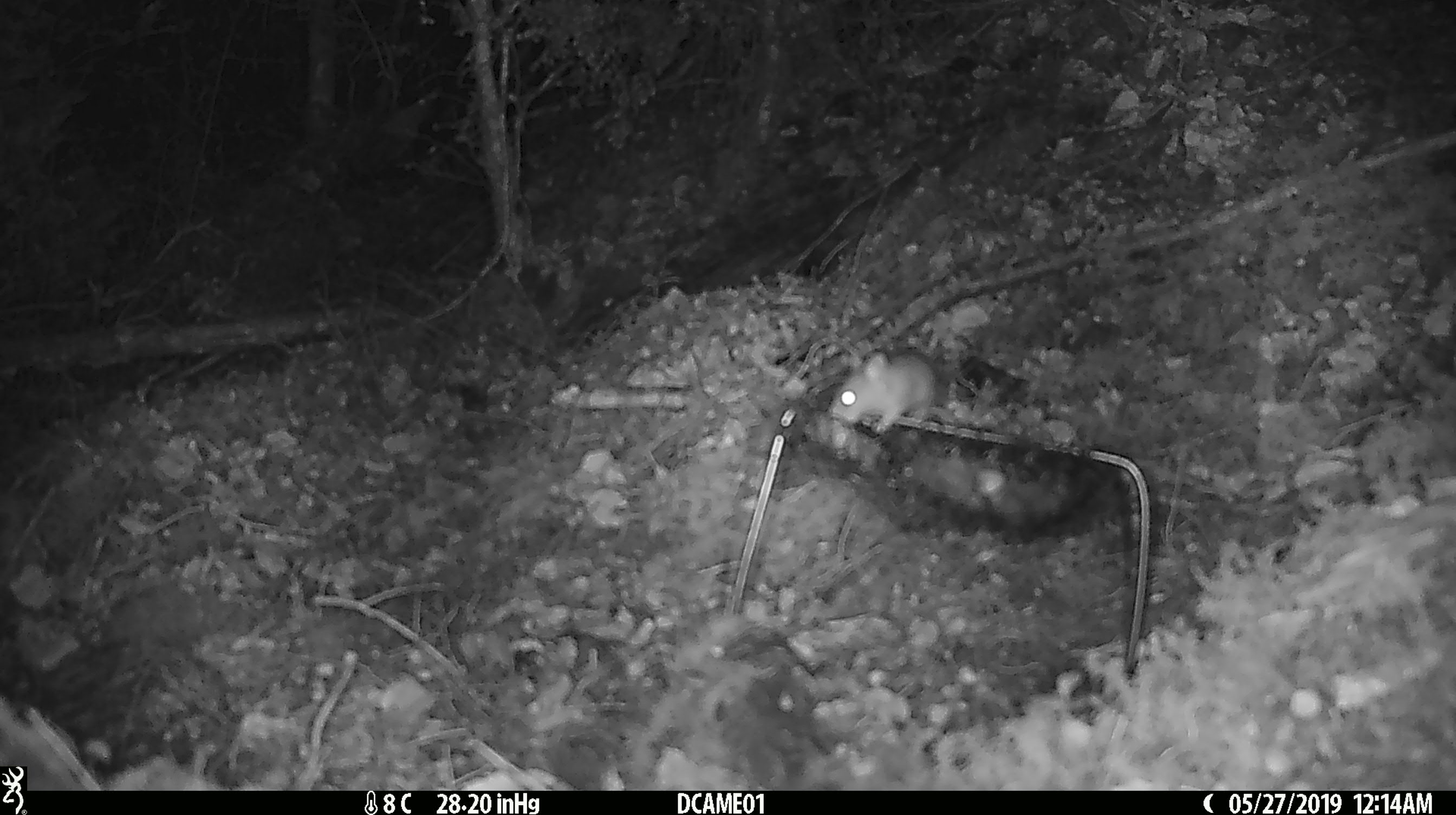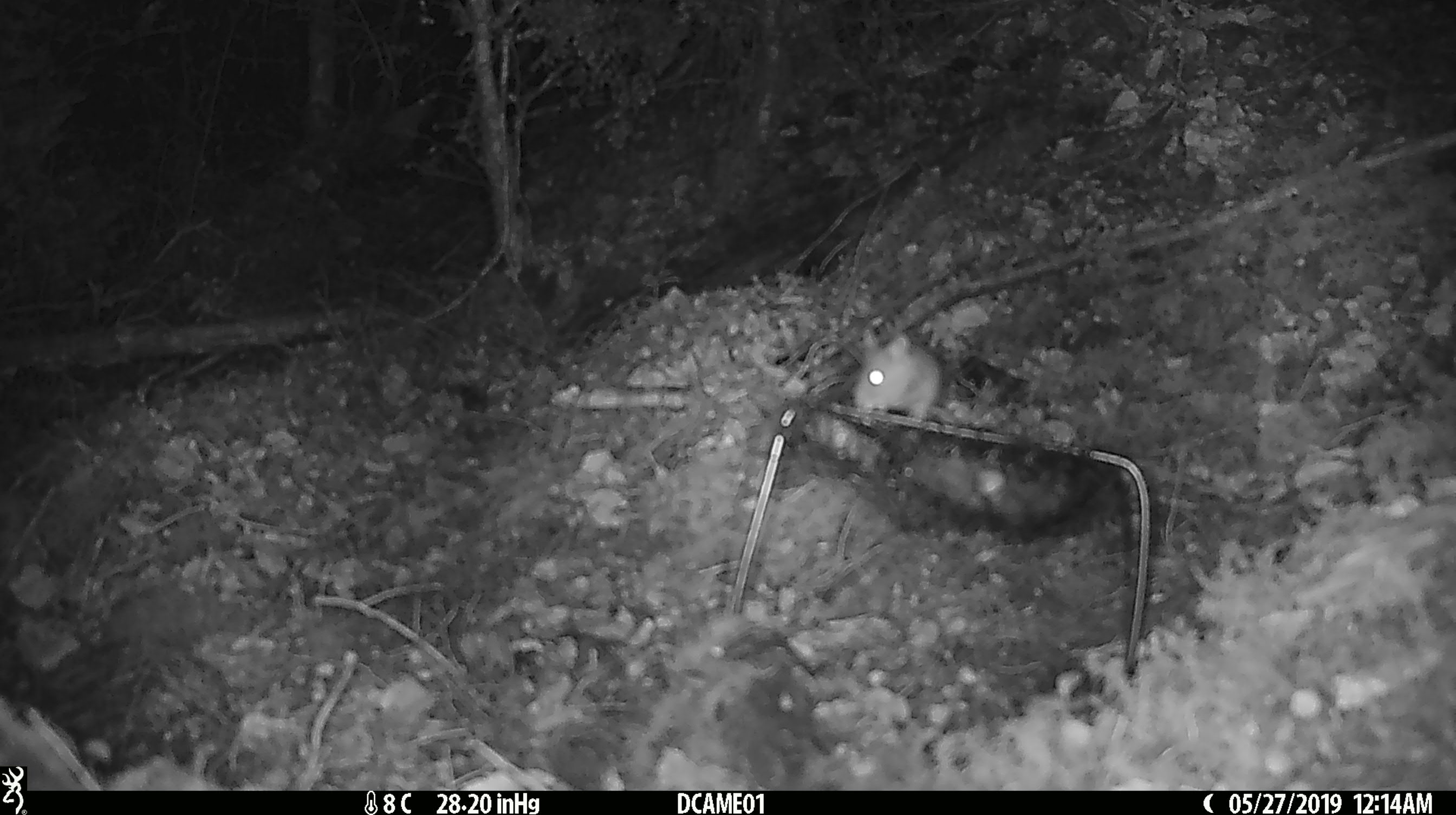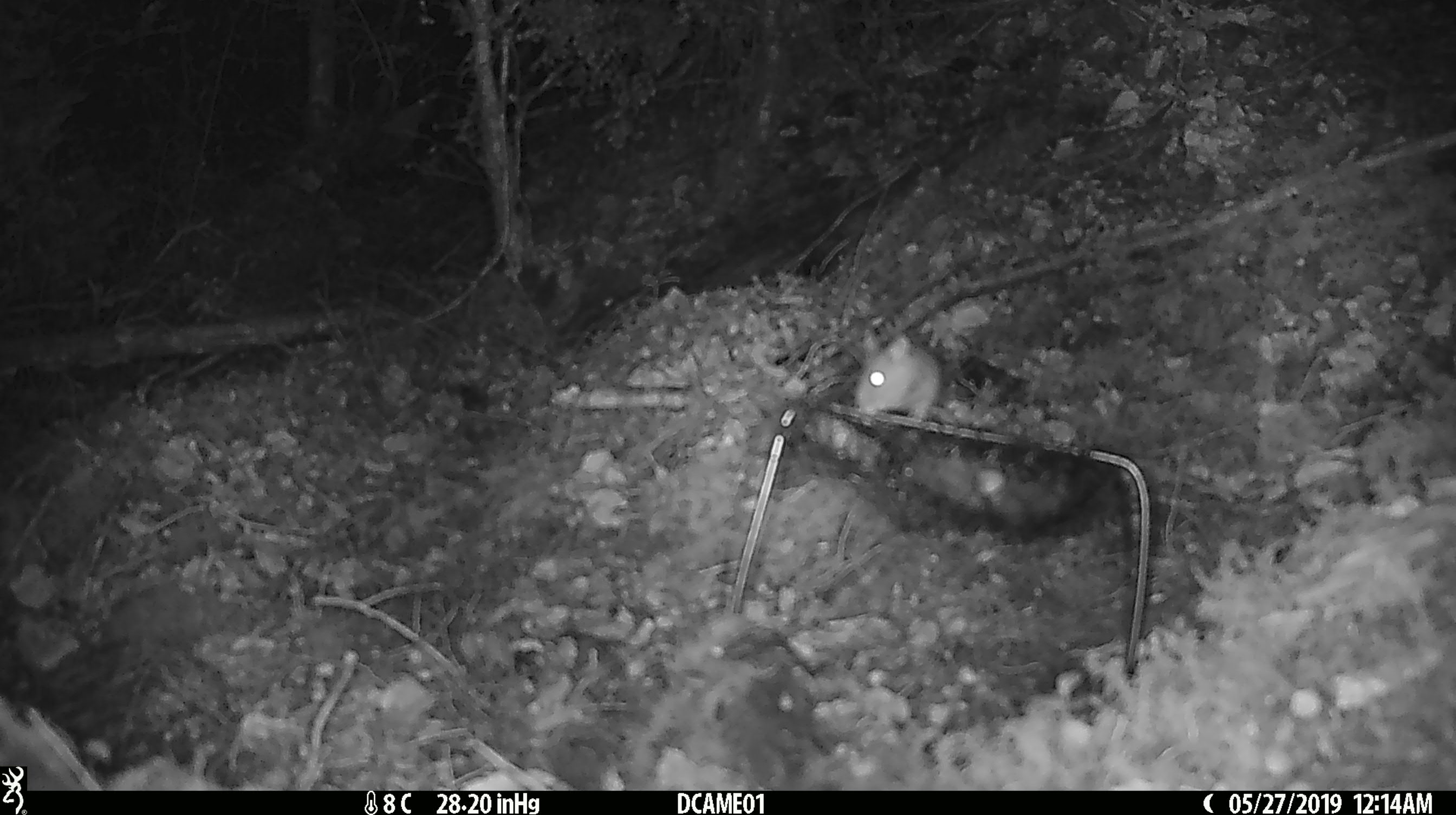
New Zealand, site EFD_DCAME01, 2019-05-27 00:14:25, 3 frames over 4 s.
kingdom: Animalia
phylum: Chordata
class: Mammalia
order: Rodentia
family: Muridae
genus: Mus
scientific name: Mus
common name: mouse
Mouse (Mus).